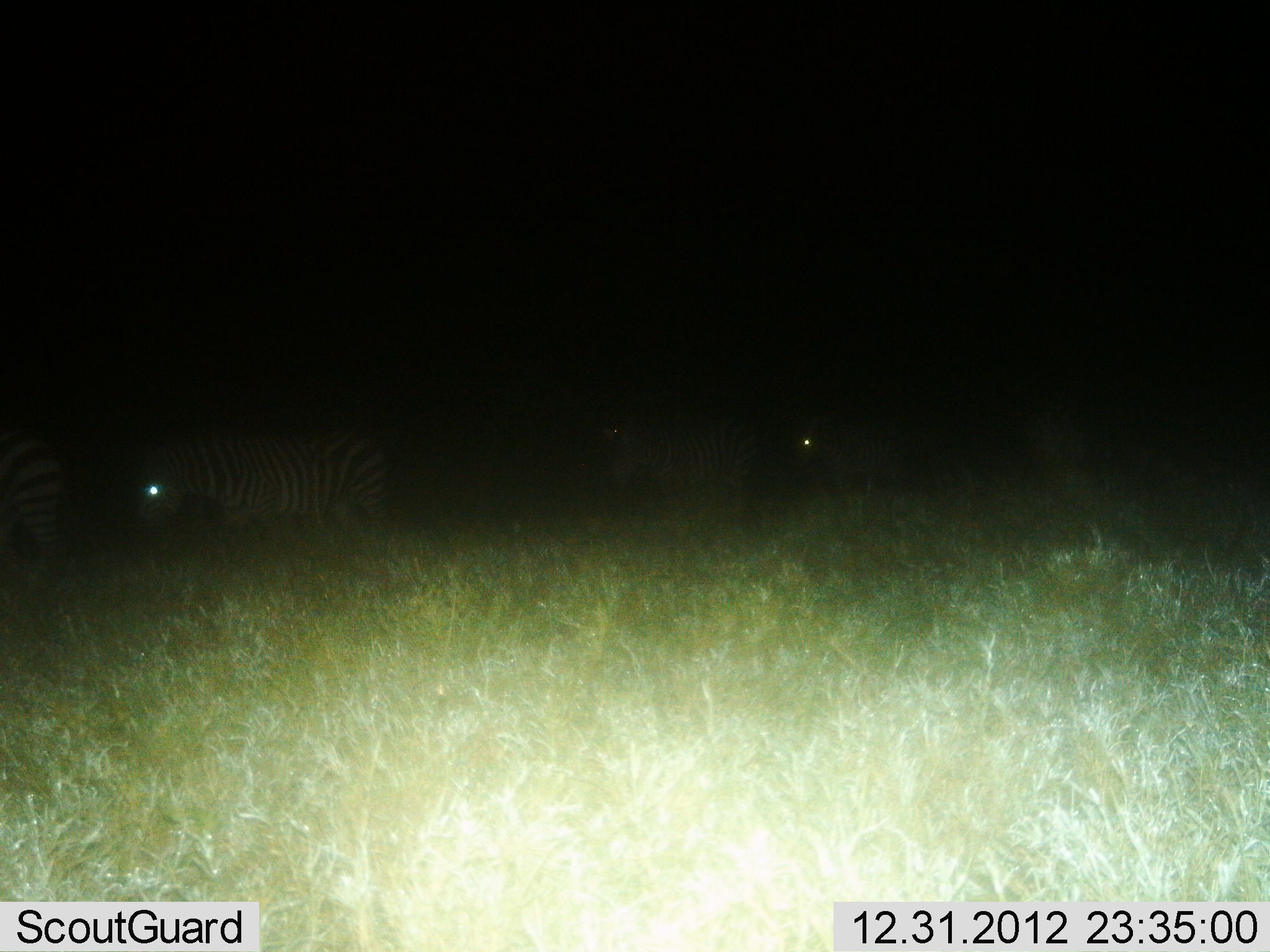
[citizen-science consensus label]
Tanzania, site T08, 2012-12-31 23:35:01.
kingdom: Animalia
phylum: Chordata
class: Mammalia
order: Perissodactyla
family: Equidae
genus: Equus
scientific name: Equus quagga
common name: plains zebra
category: zebra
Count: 4.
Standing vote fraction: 39%.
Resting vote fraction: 4%.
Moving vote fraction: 70%.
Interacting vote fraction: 0%.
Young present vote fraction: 0%.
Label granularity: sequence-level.